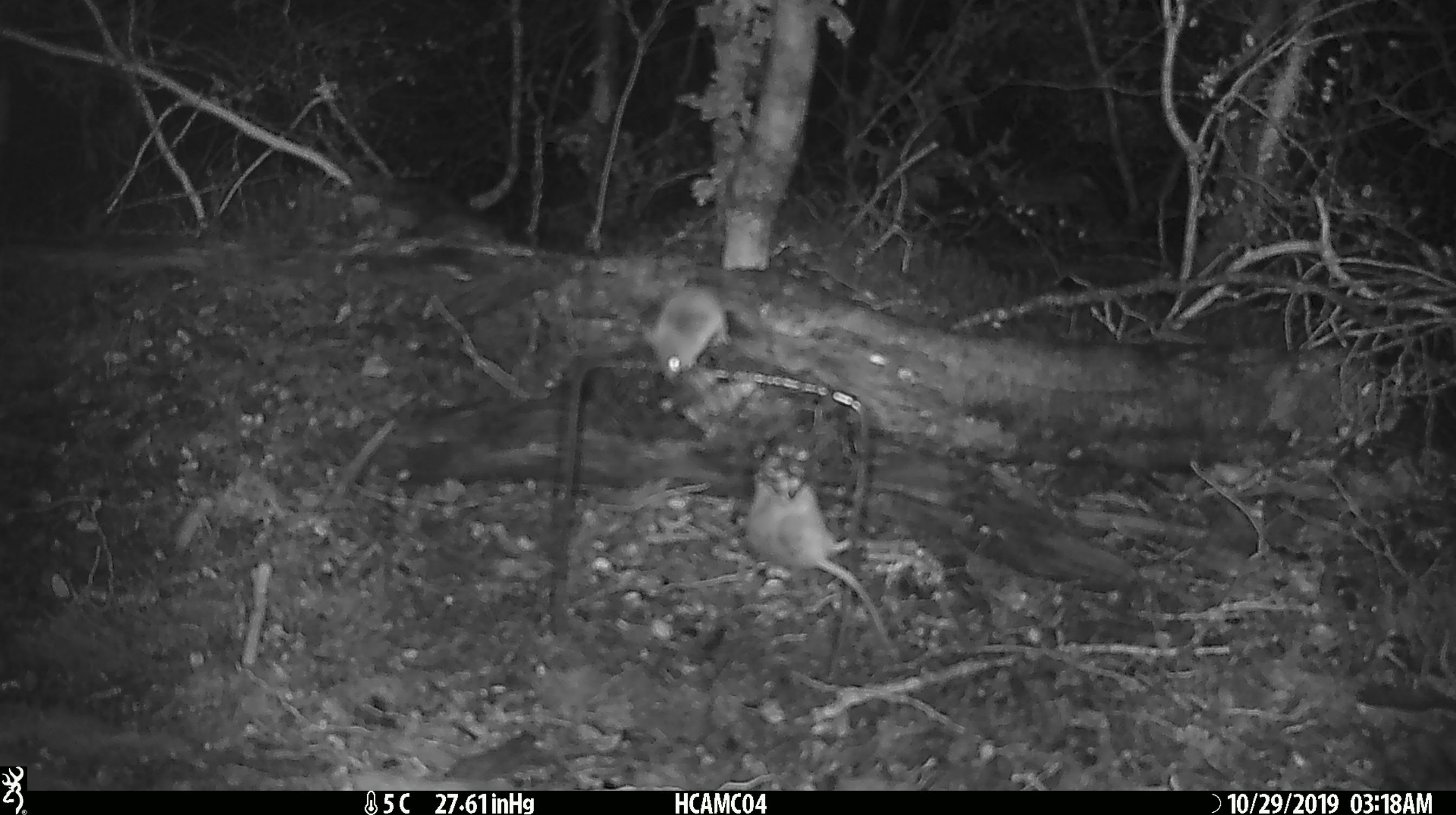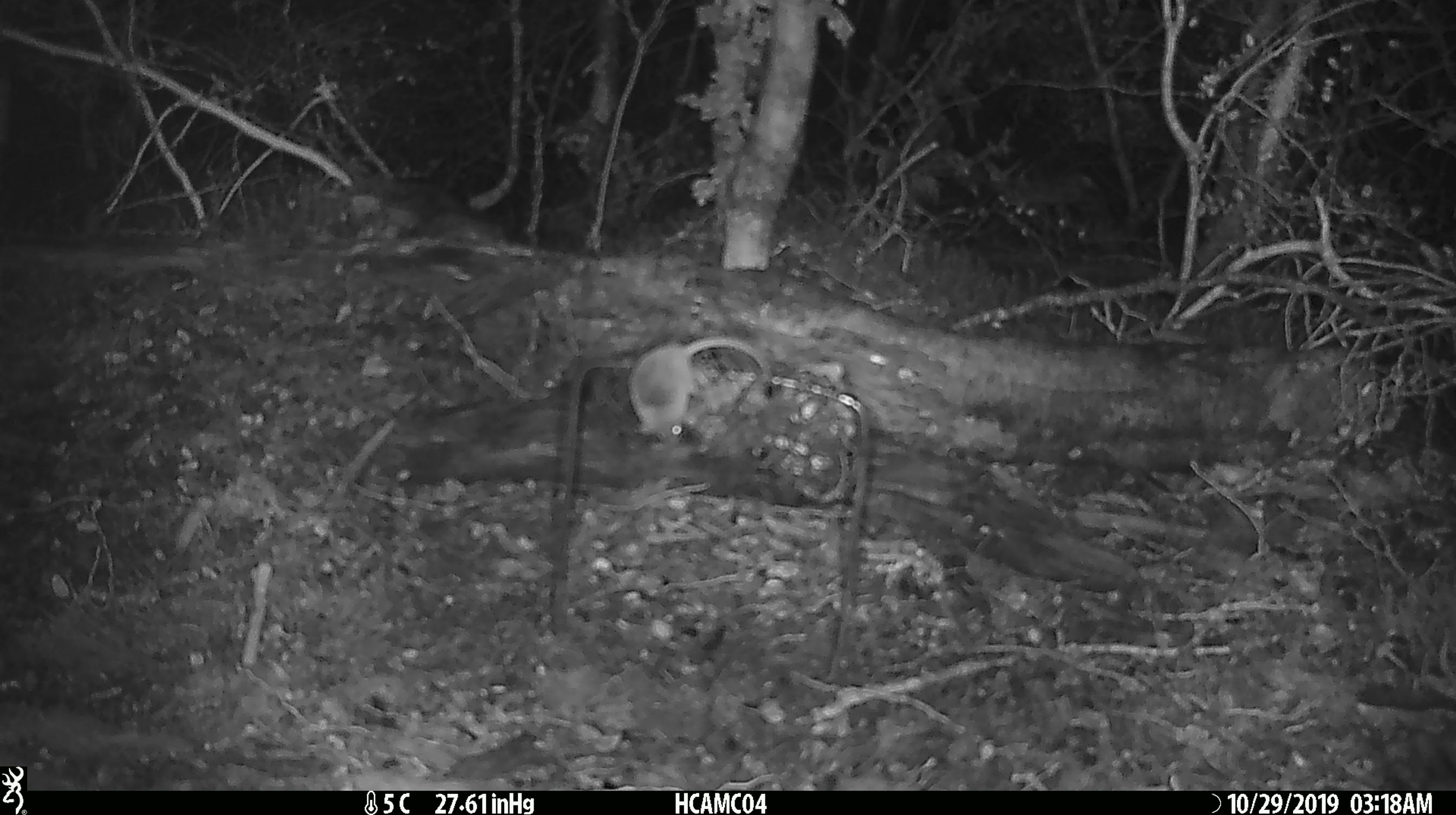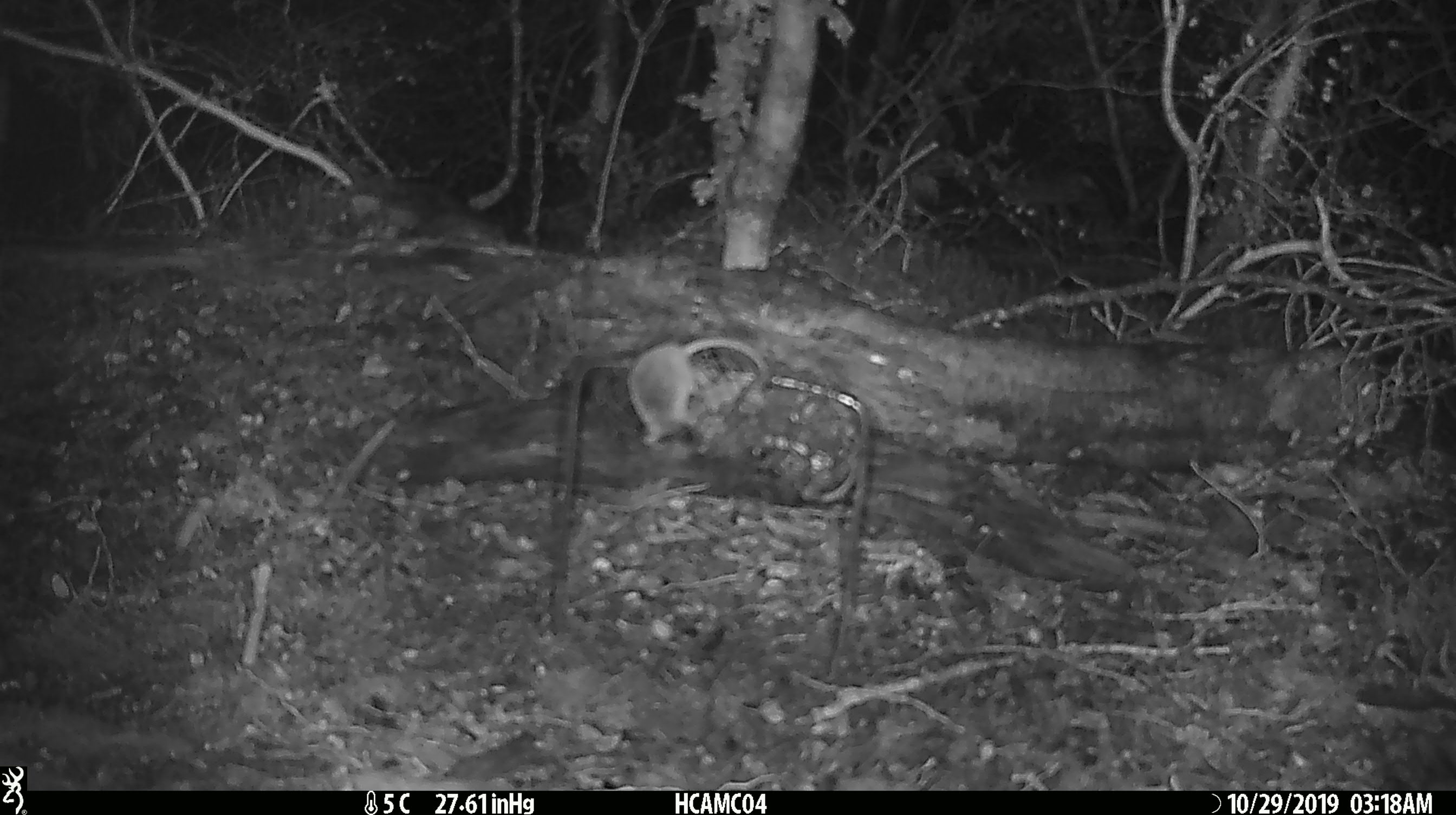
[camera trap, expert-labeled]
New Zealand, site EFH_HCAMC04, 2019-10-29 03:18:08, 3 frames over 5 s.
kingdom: Animalia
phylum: Chordata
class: Mammalia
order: Rodentia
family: Muridae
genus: Mus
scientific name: Mus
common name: mouse